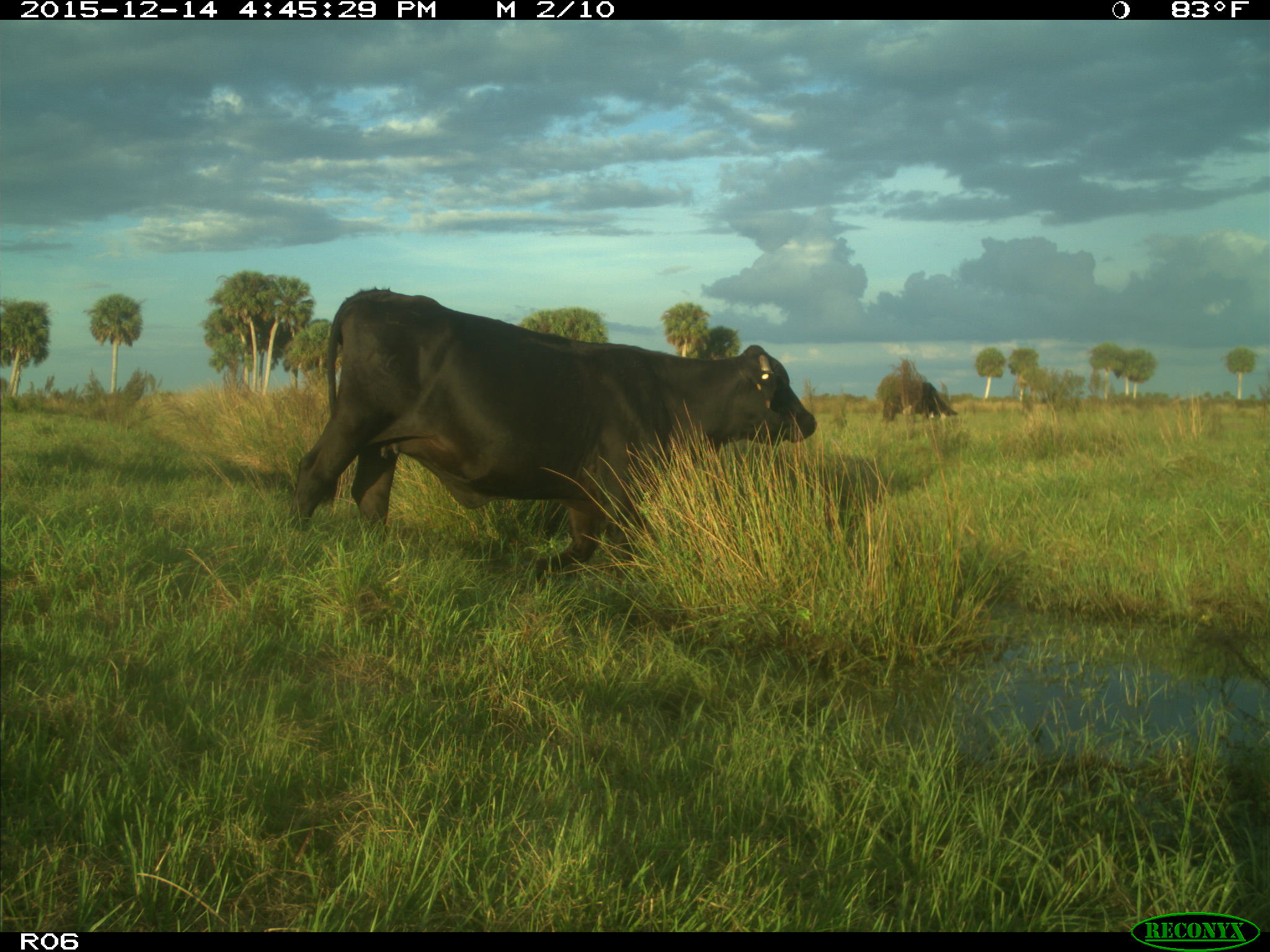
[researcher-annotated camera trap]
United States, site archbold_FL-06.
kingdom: Animalia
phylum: Chordata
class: Mammalia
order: Artiodactyla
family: Bovidae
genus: Bos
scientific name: Bos taurus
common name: domestic cow